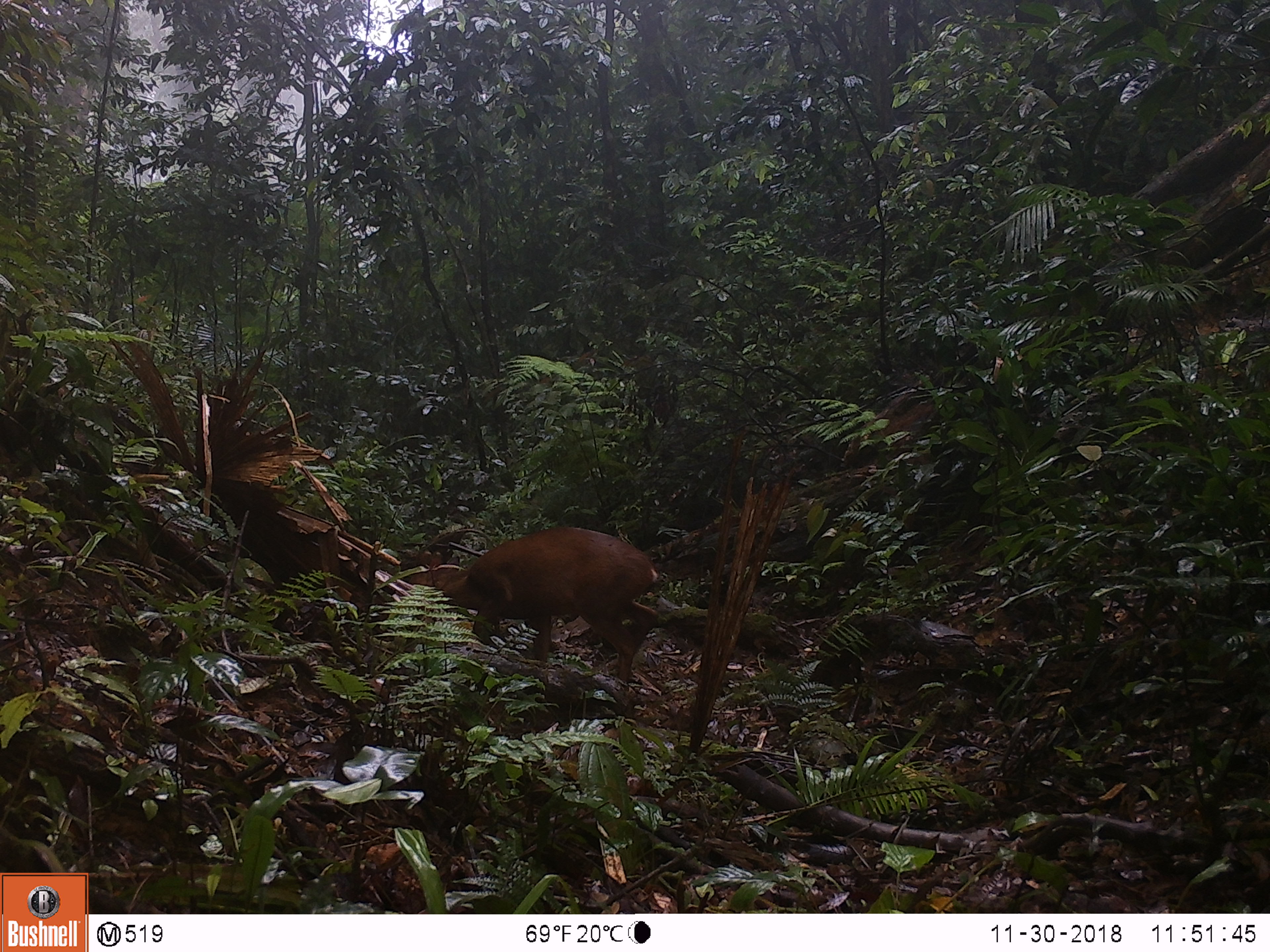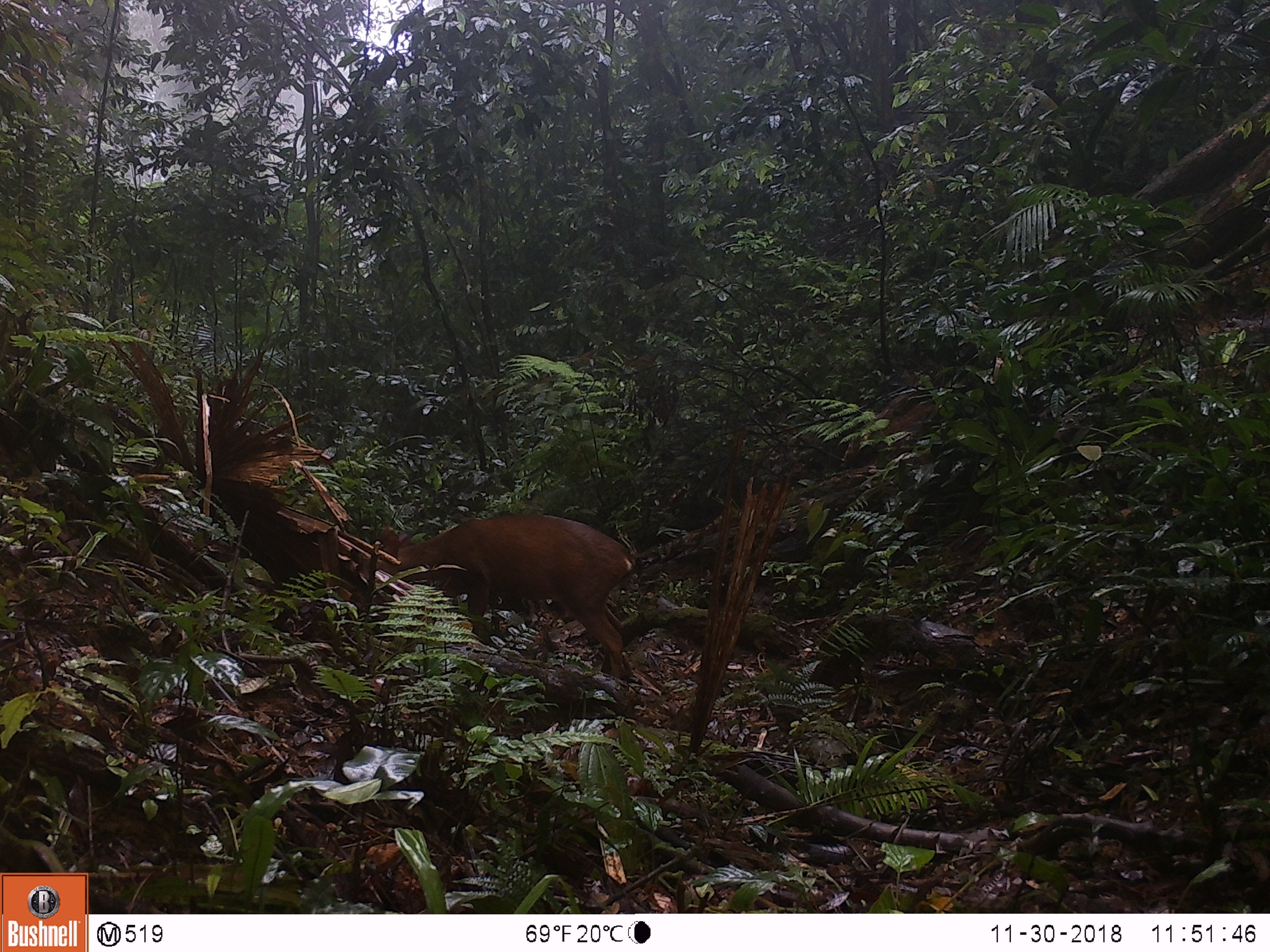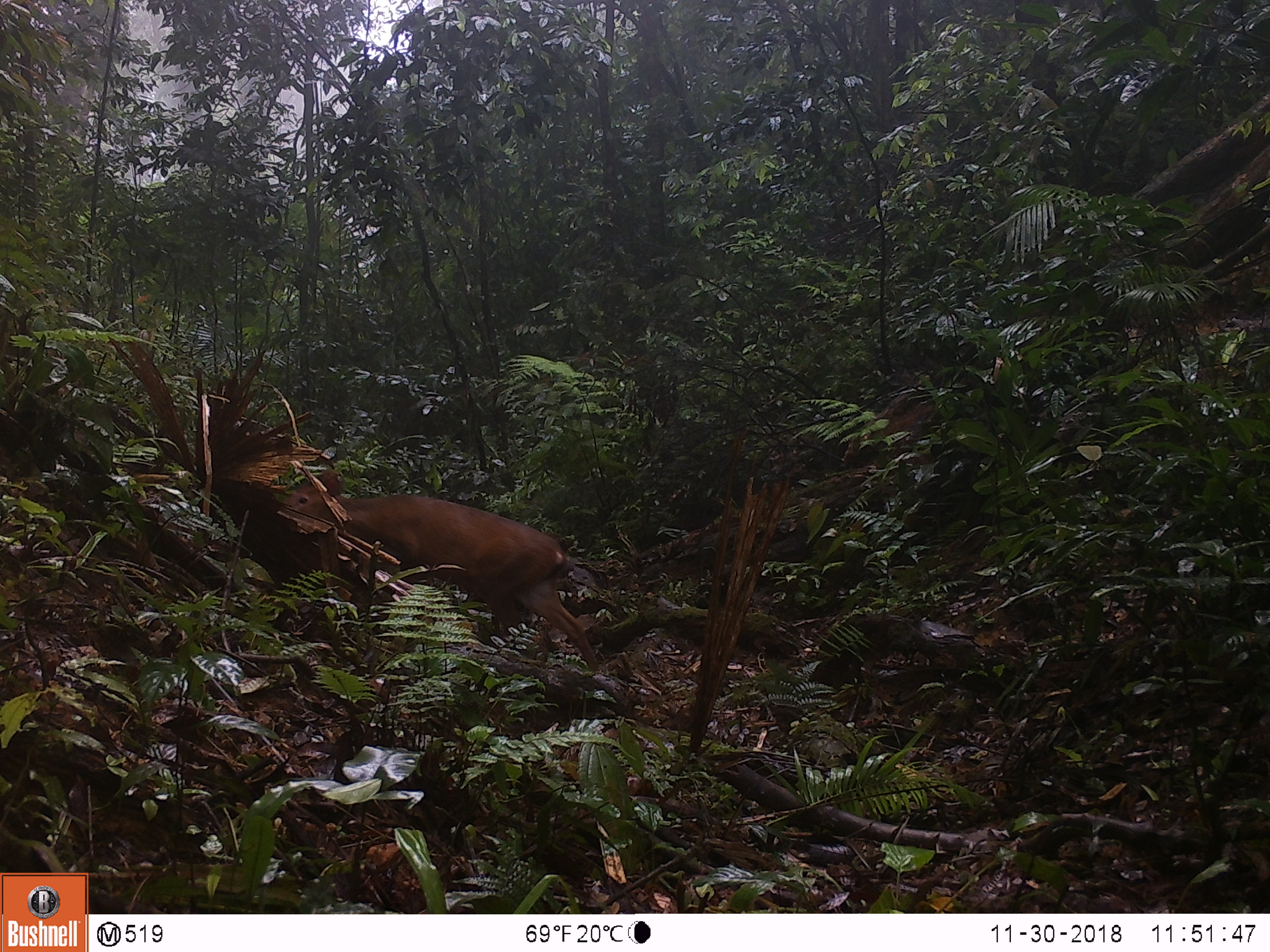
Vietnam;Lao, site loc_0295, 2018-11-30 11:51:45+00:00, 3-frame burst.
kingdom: Animalia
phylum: Chordata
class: Mammalia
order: Artiodactyla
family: Cervidae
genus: Muntiacus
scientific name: Muntiacus vuquangensis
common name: large-antlered muntjac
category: large antlered muntjac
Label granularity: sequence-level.